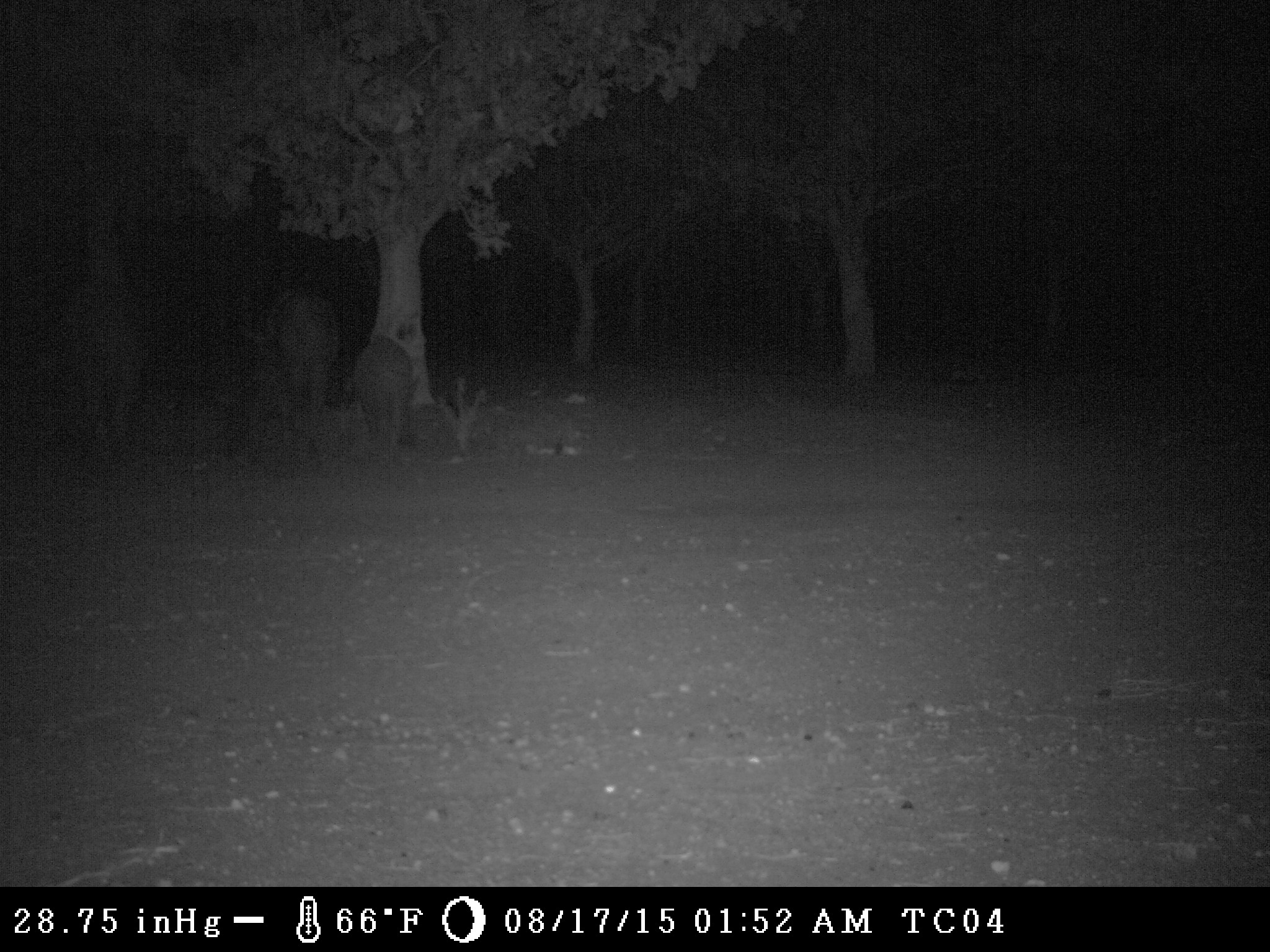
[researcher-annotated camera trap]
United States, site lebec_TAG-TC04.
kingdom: Animalia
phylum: Chordata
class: Mammalia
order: Artiodactyla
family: Suidae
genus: Sus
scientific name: Sus scrofa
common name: wild boar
Sus scrofa (wild boar).